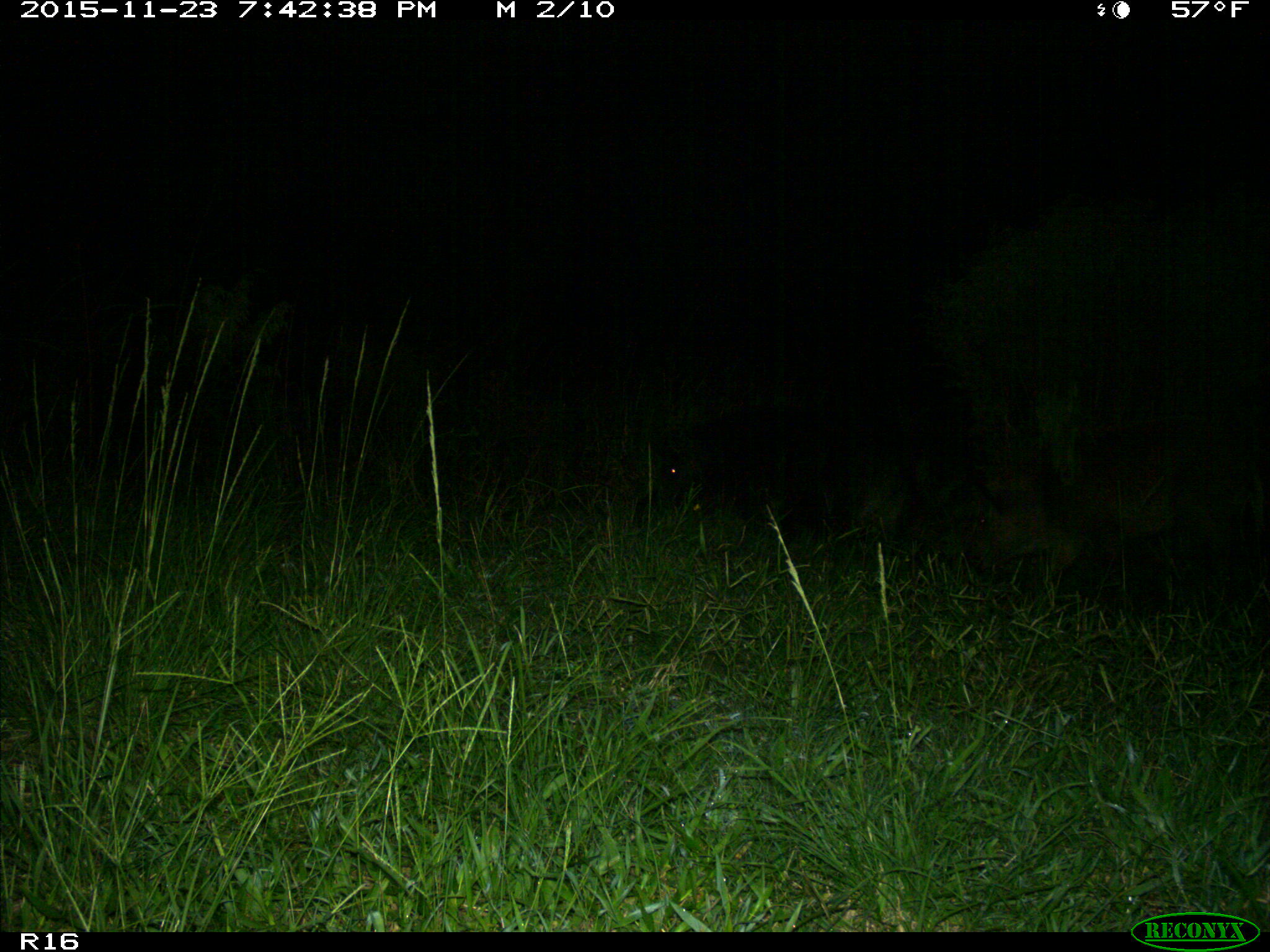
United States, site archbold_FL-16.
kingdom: Animalia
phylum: Chordata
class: Mammalia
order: Artiodactyla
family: Suidae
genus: Sus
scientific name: Sus scrofa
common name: wild boar